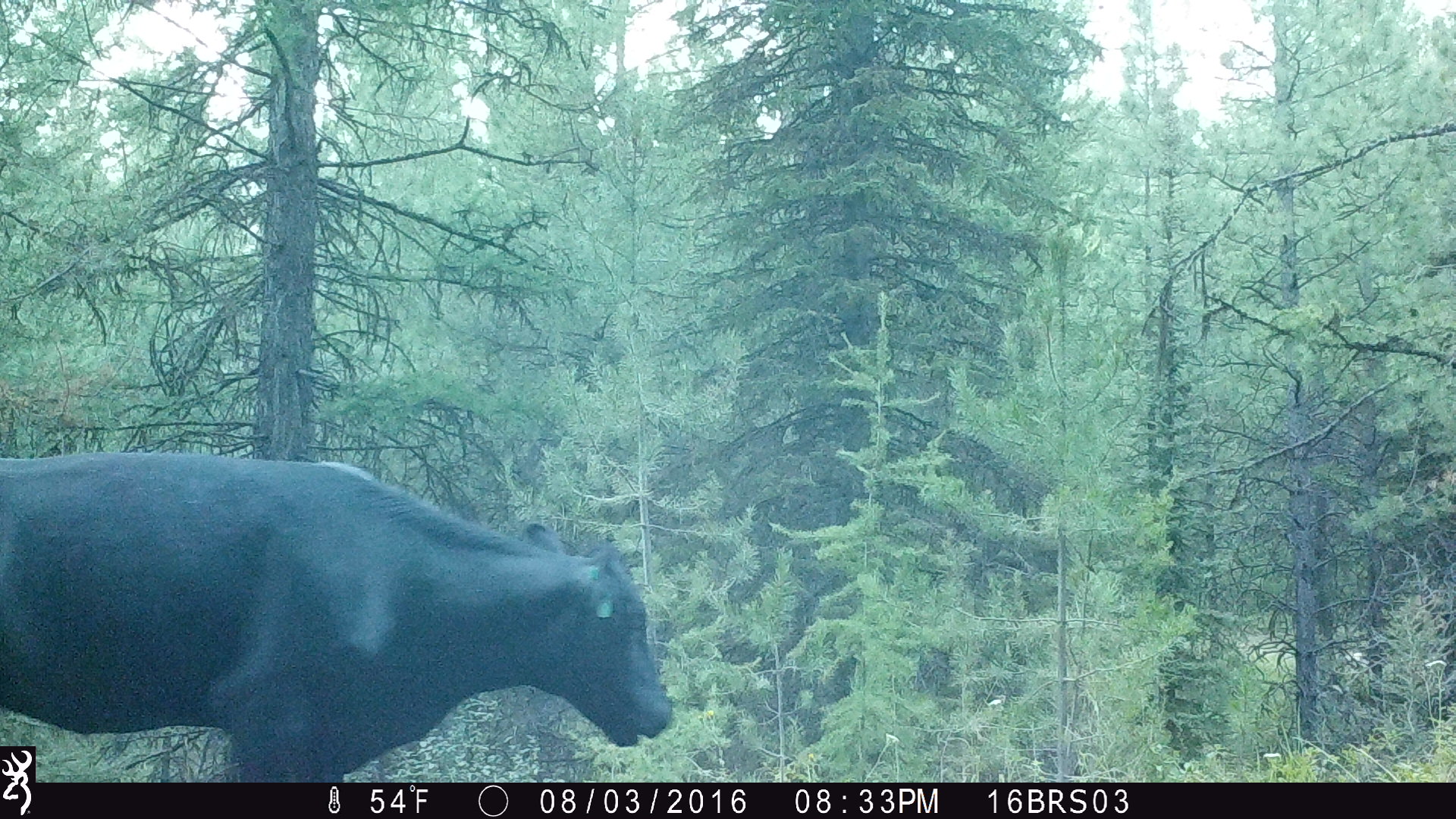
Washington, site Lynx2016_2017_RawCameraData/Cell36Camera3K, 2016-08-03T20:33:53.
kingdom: Animalia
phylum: Chordata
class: Mammalia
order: Artiodactyla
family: Bovidae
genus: Bos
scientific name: Bos taurus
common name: domestic cattle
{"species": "domestic cattle (Bos taurus)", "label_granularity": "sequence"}